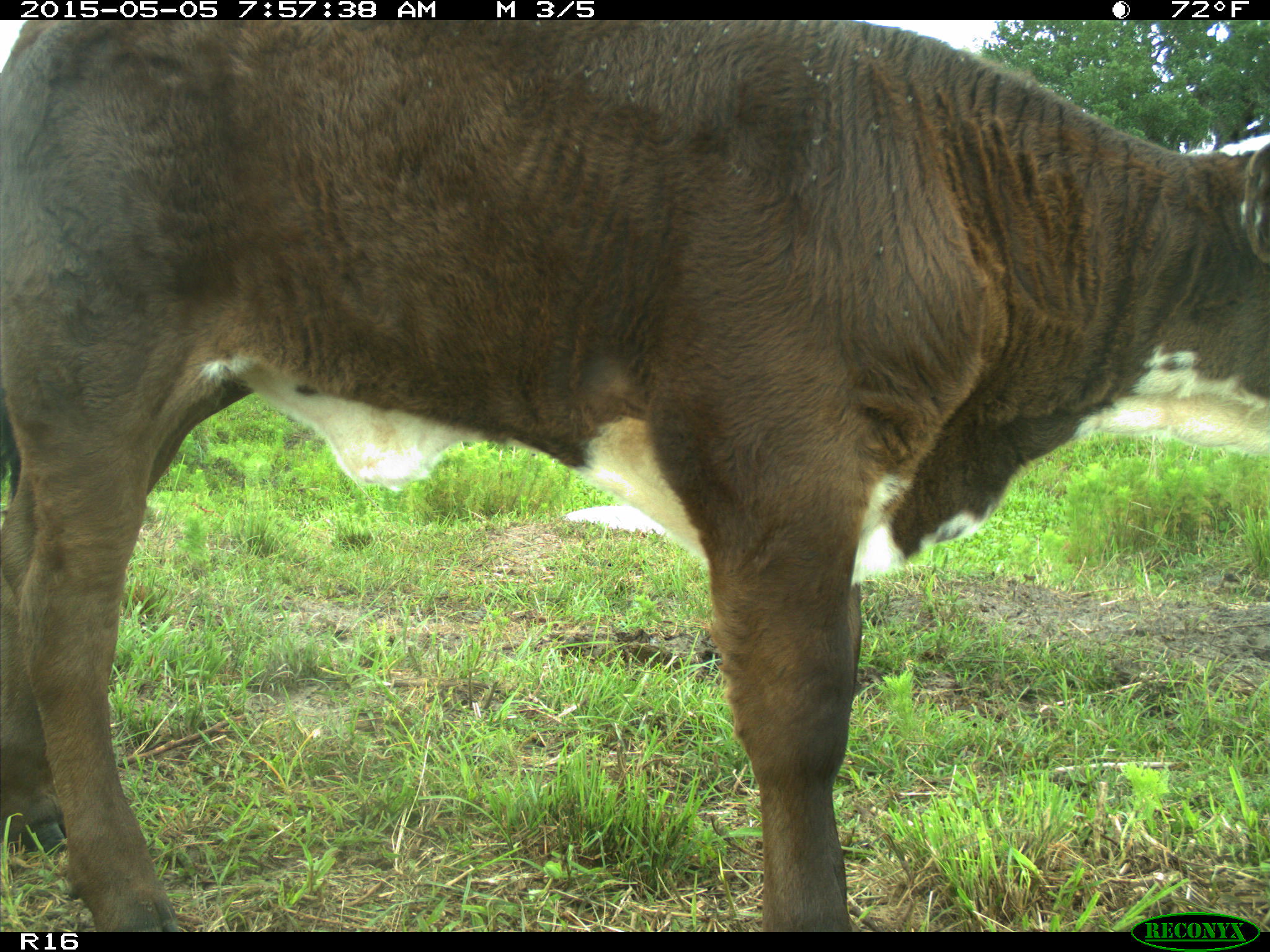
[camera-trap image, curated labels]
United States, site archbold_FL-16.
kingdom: Animalia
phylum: Chordata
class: Mammalia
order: Artiodactyla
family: Bovidae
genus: Bos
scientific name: Bos taurus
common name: domestic cow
Bos taurus (domestic cow).